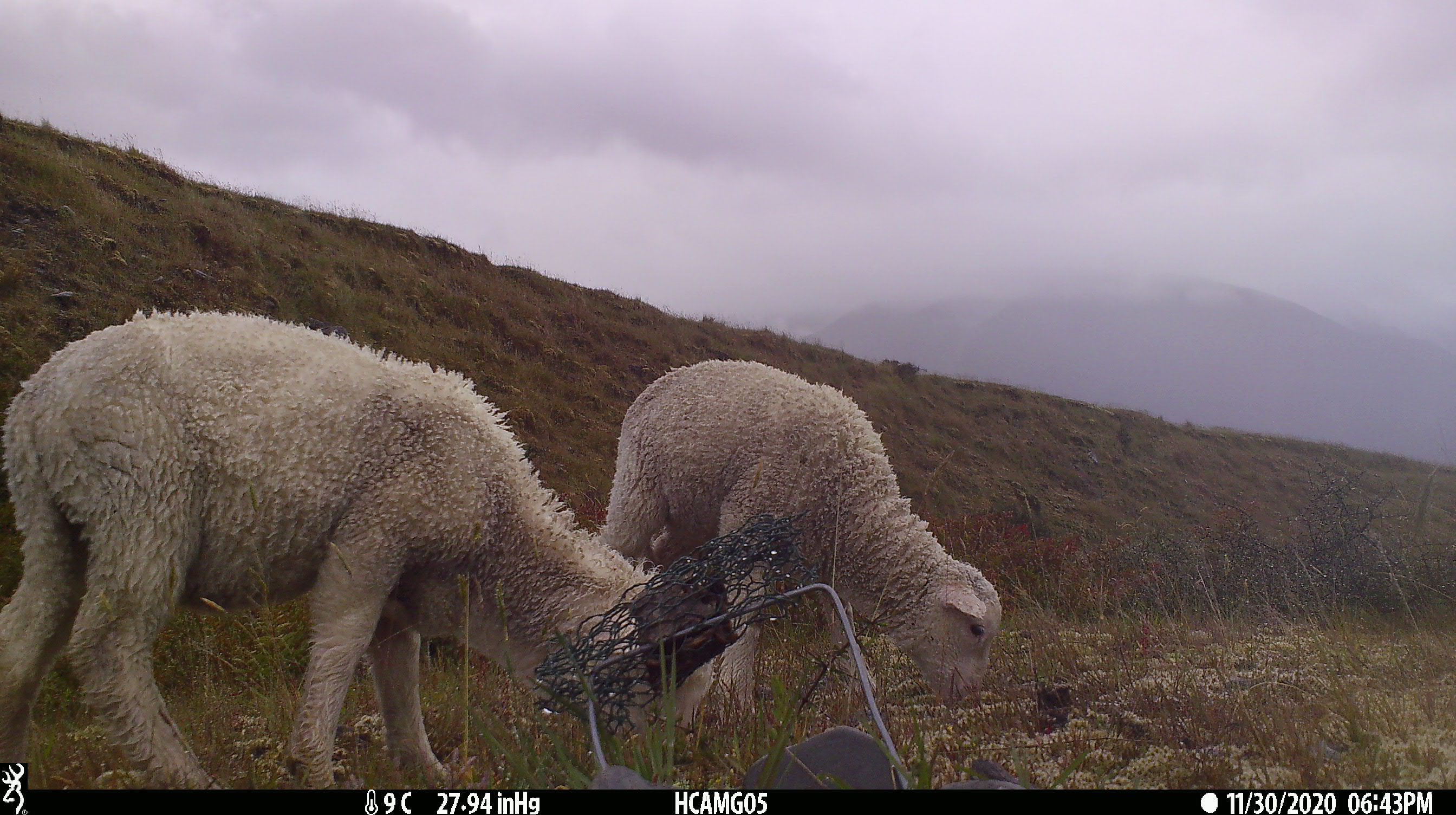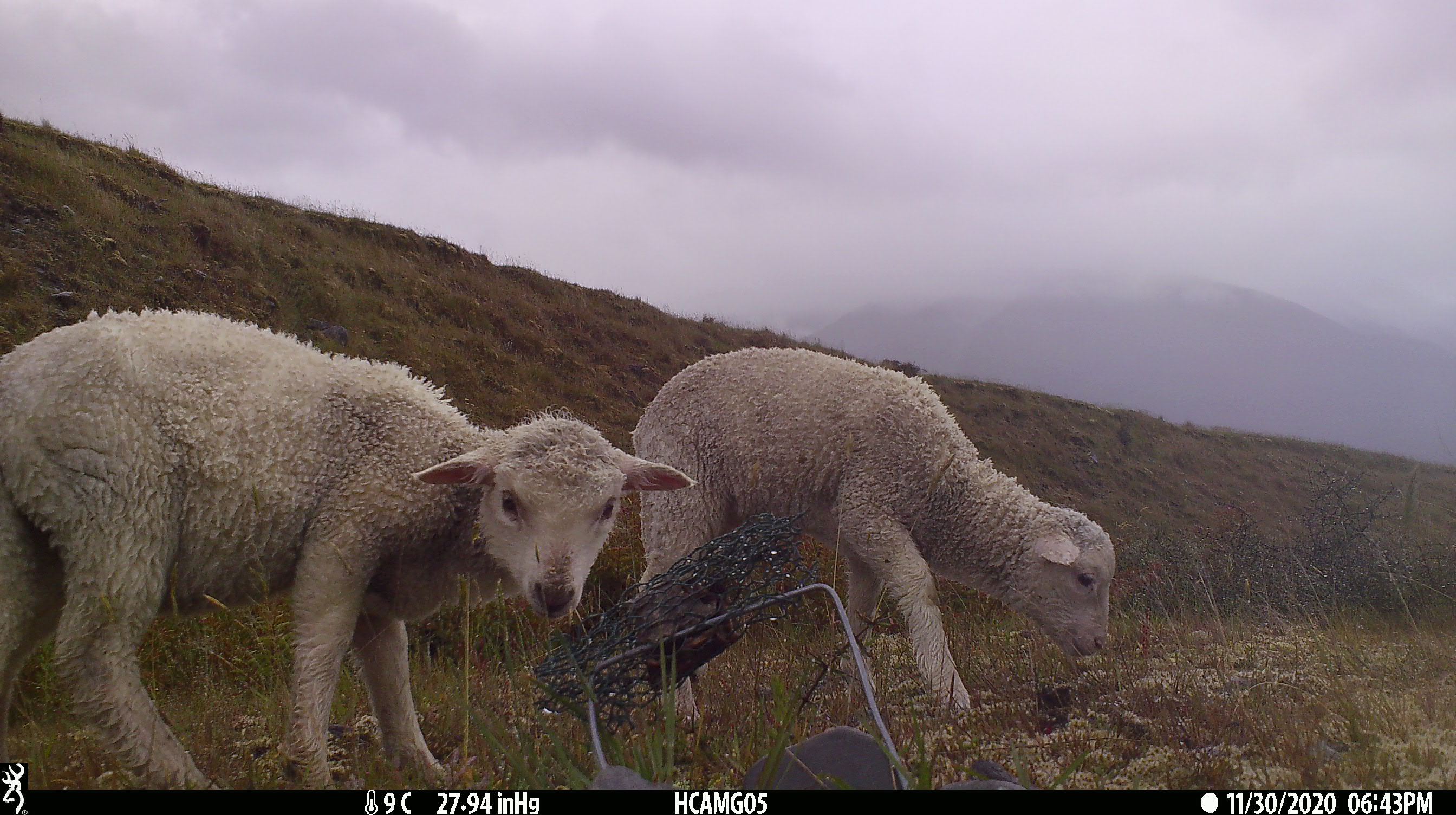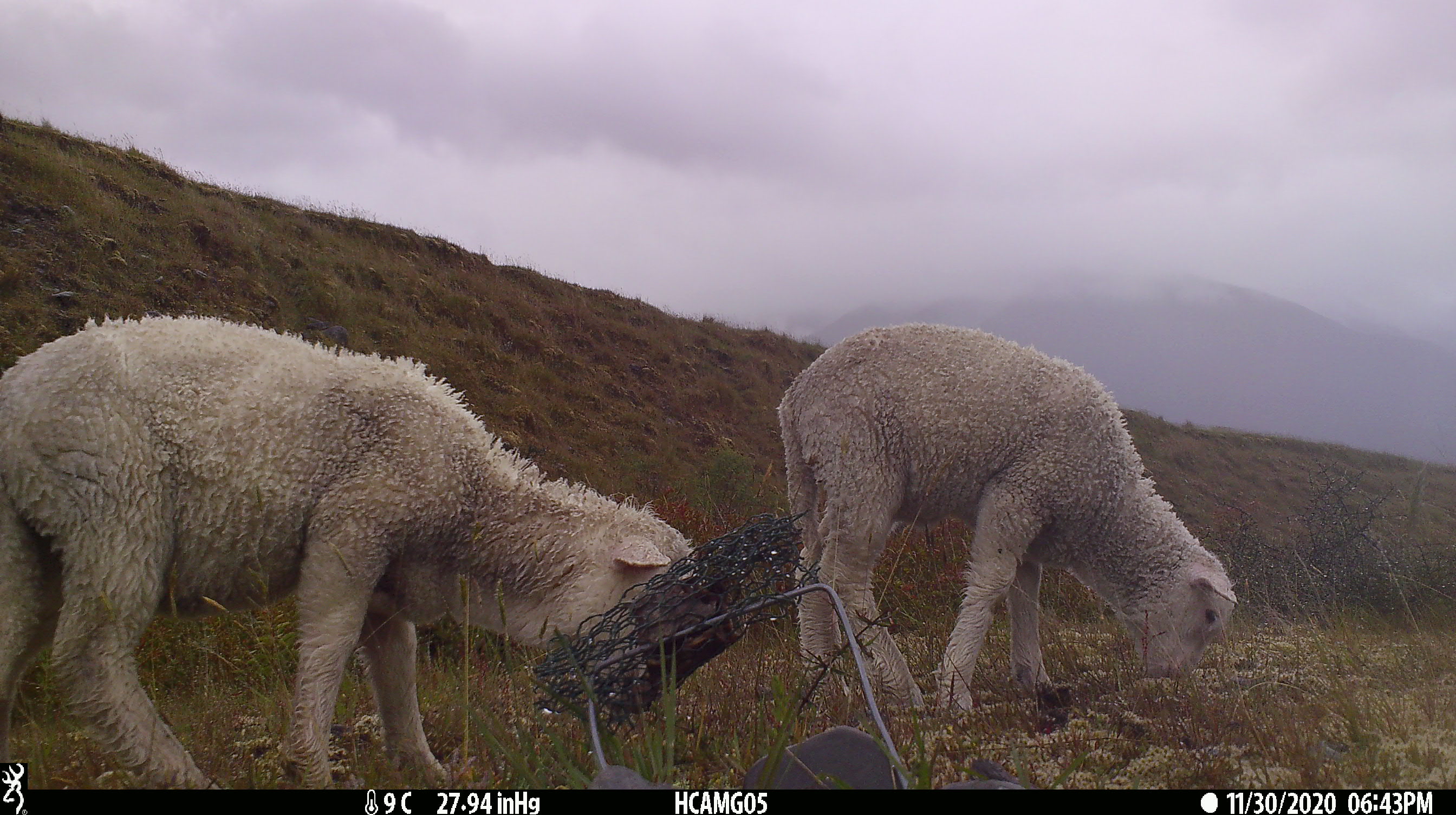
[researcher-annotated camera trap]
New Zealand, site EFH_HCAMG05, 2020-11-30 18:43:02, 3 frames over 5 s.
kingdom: Animalia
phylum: Chordata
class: Mammalia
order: Artiodactyla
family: Bovidae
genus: Ovis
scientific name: Ovis aries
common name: domestic sheep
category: sheep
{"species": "sheep (domestic sheep) (Ovis aries)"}